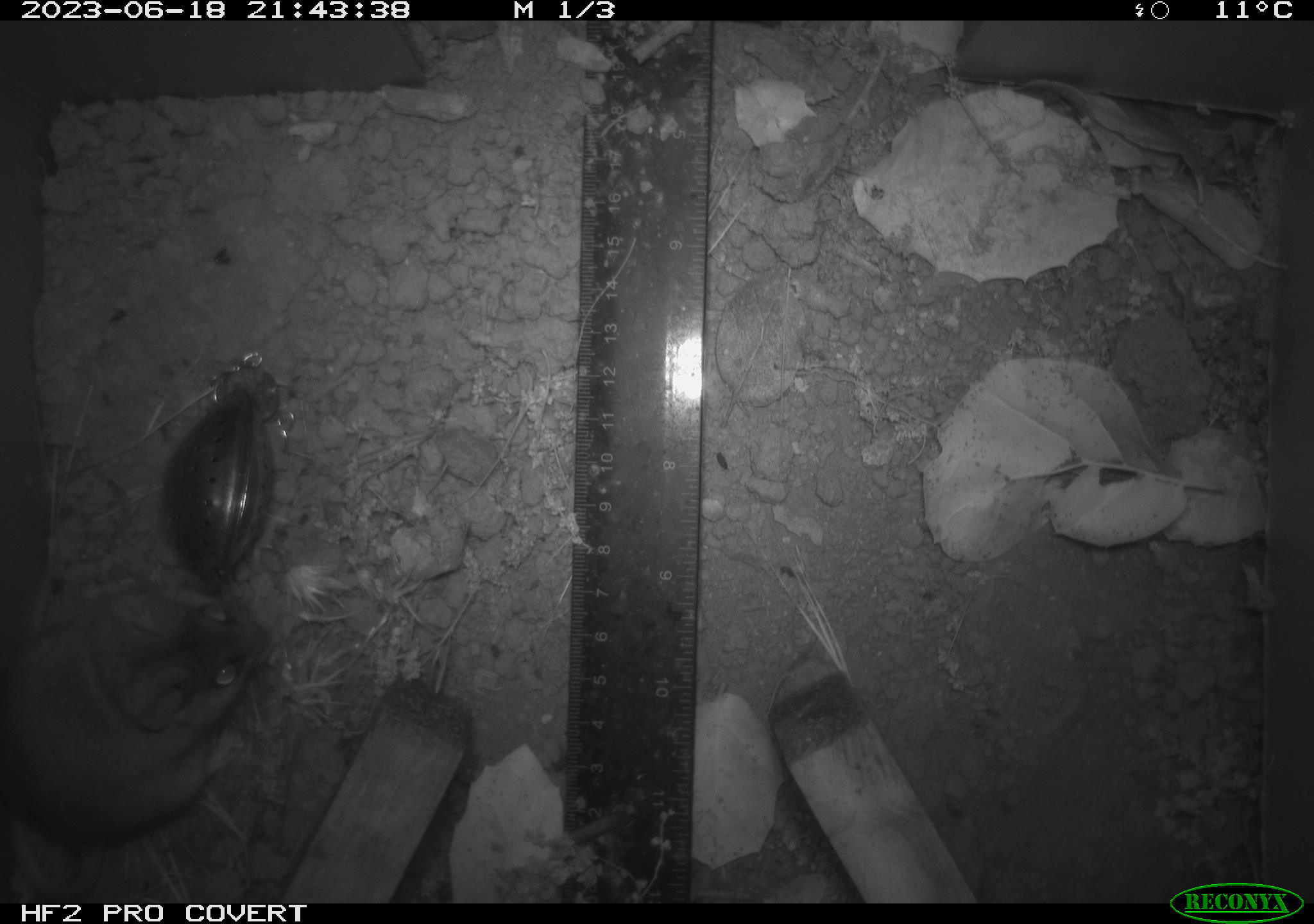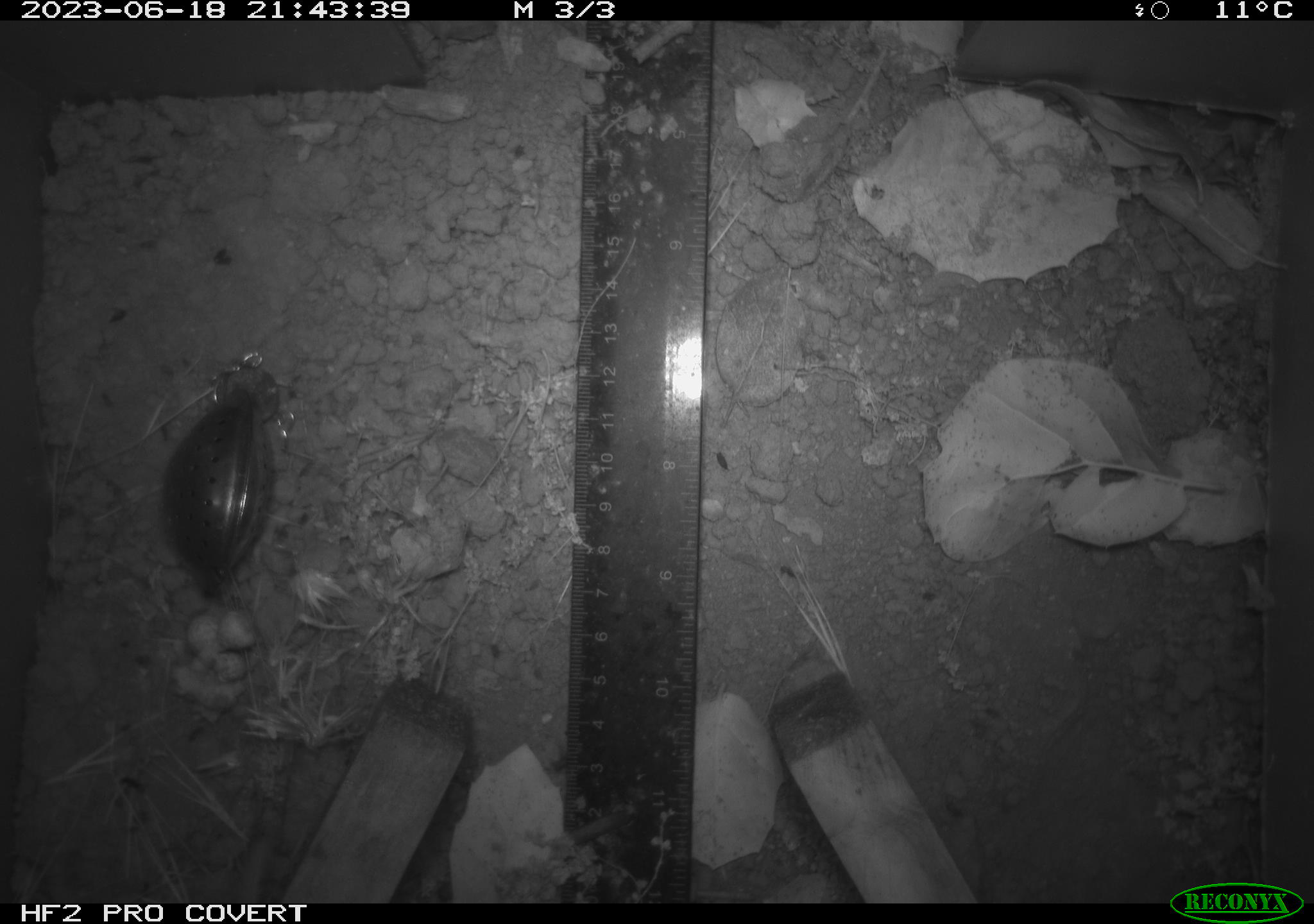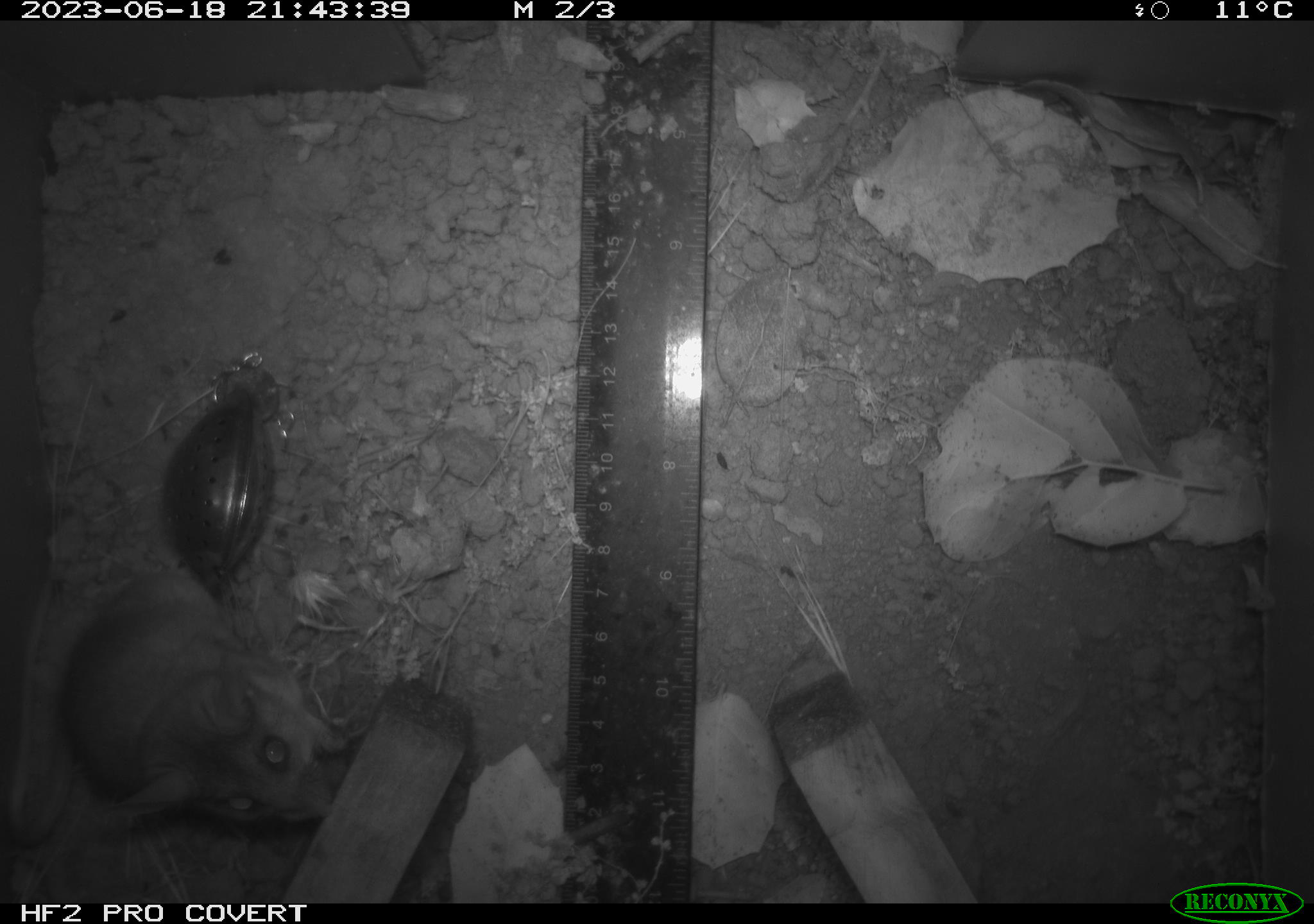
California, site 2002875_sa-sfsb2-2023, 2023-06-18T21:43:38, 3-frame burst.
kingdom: Animalia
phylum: Chordata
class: Mammalia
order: Rodentia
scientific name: Rodentia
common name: mouse species